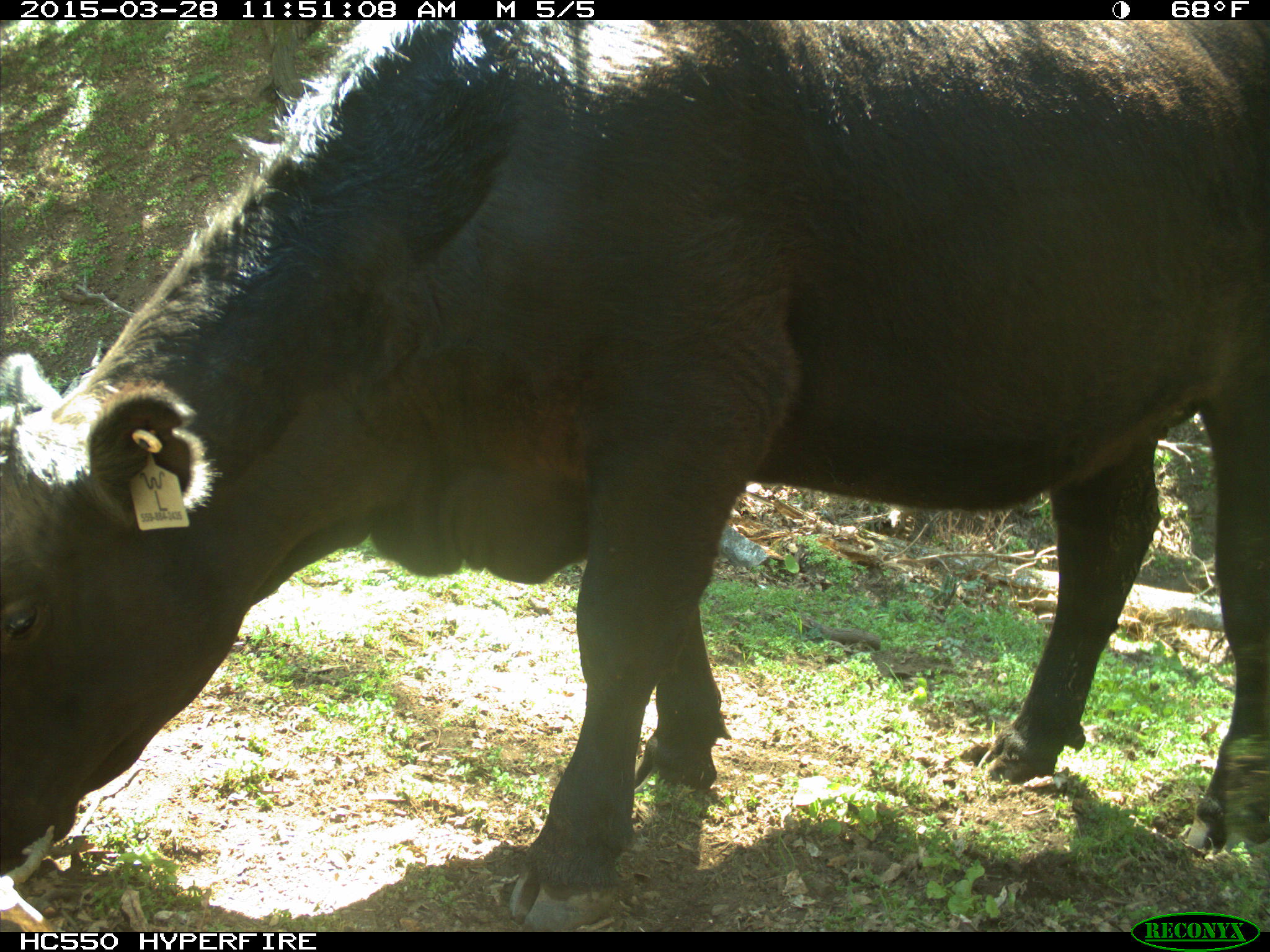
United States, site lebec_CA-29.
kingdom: Animalia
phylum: Chordata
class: Mammalia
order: Artiodactyla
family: Bovidae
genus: Bos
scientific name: Bos taurus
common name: domestic cow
Bos taurus (domestic cow).